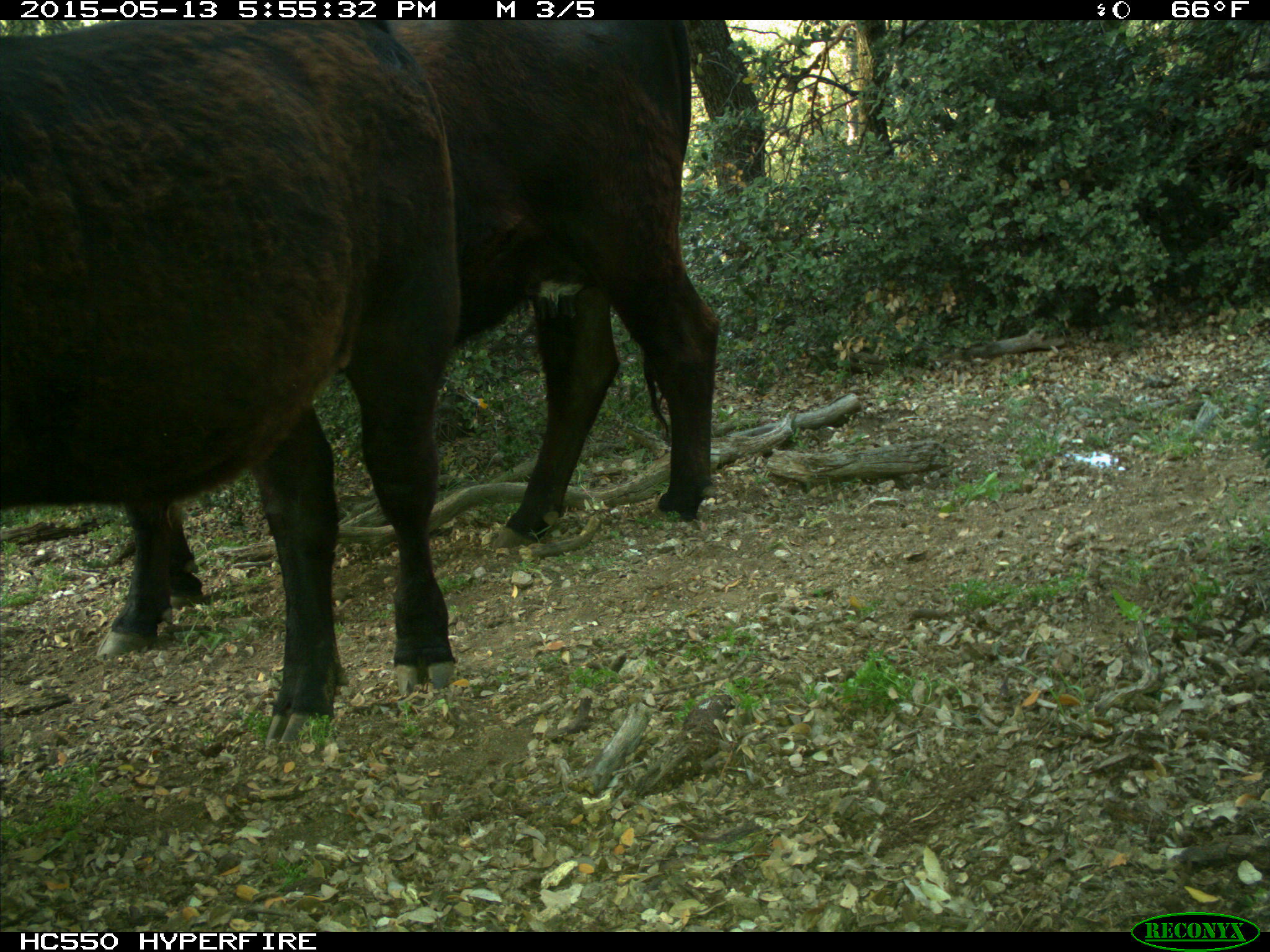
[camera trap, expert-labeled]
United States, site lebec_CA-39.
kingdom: Animalia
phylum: Chordata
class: Mammalia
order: Artiodactyla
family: Bovidae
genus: Bos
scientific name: Bos taurus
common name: domestic cow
Bos taurus (domestic cow).